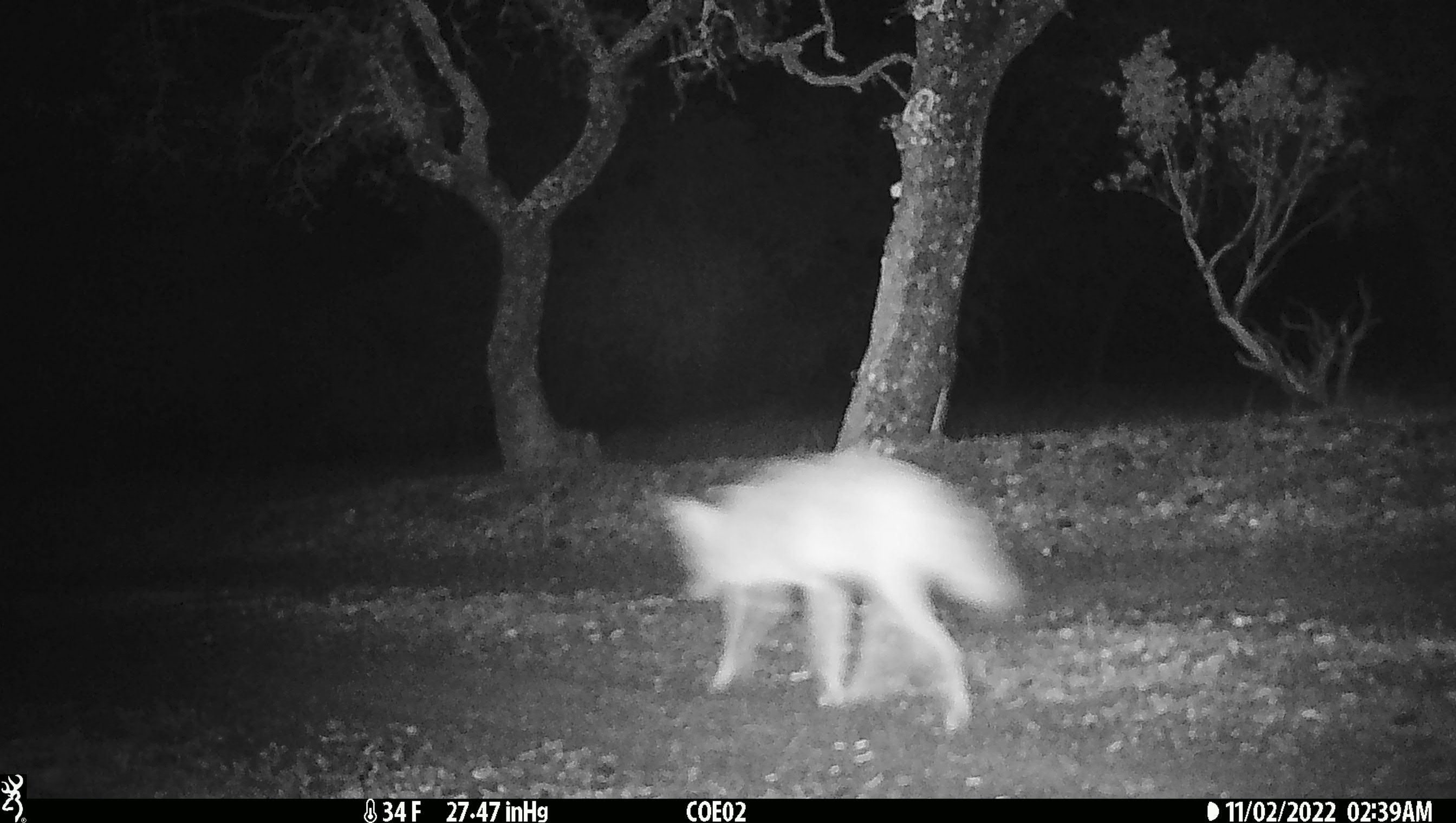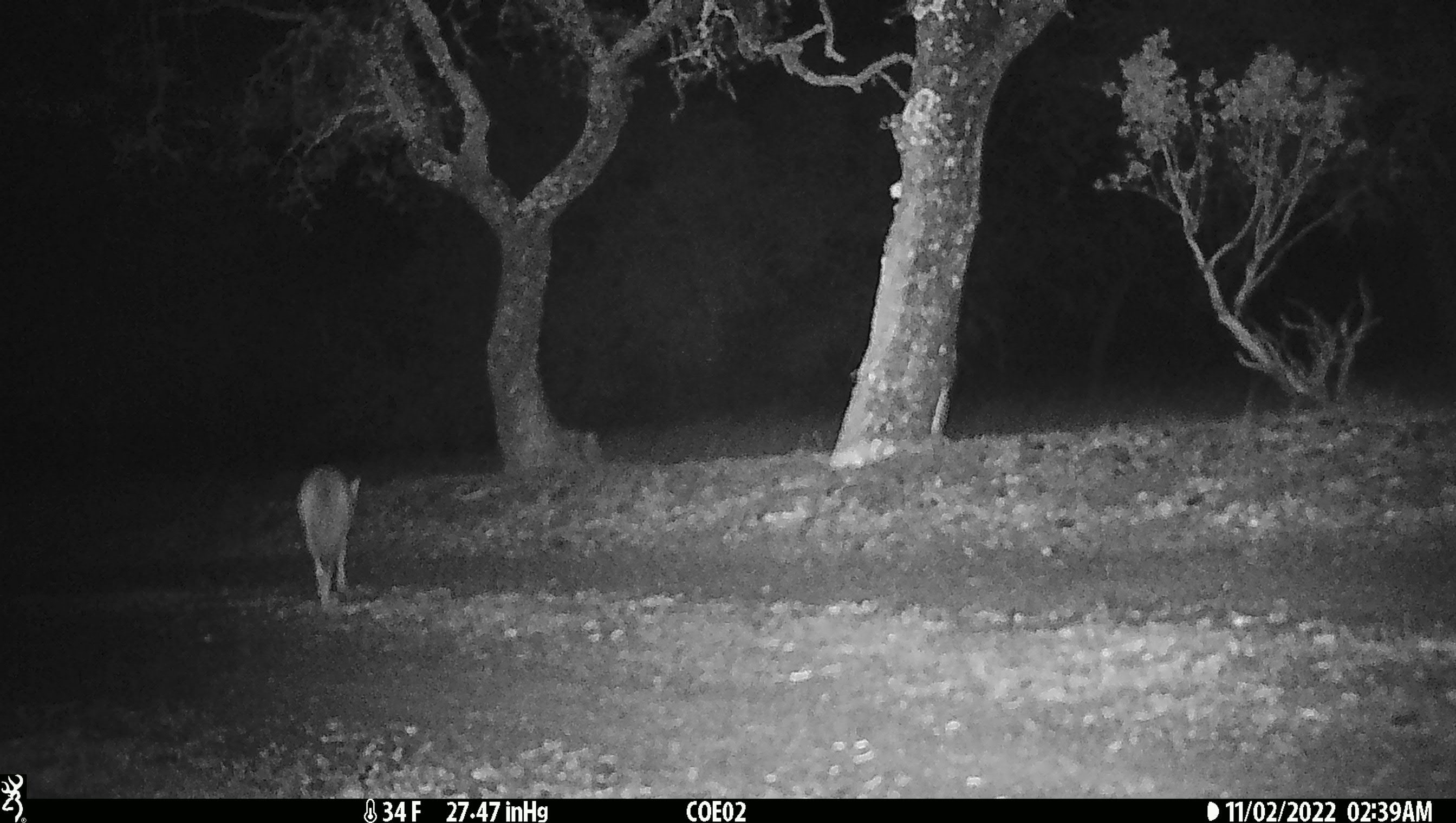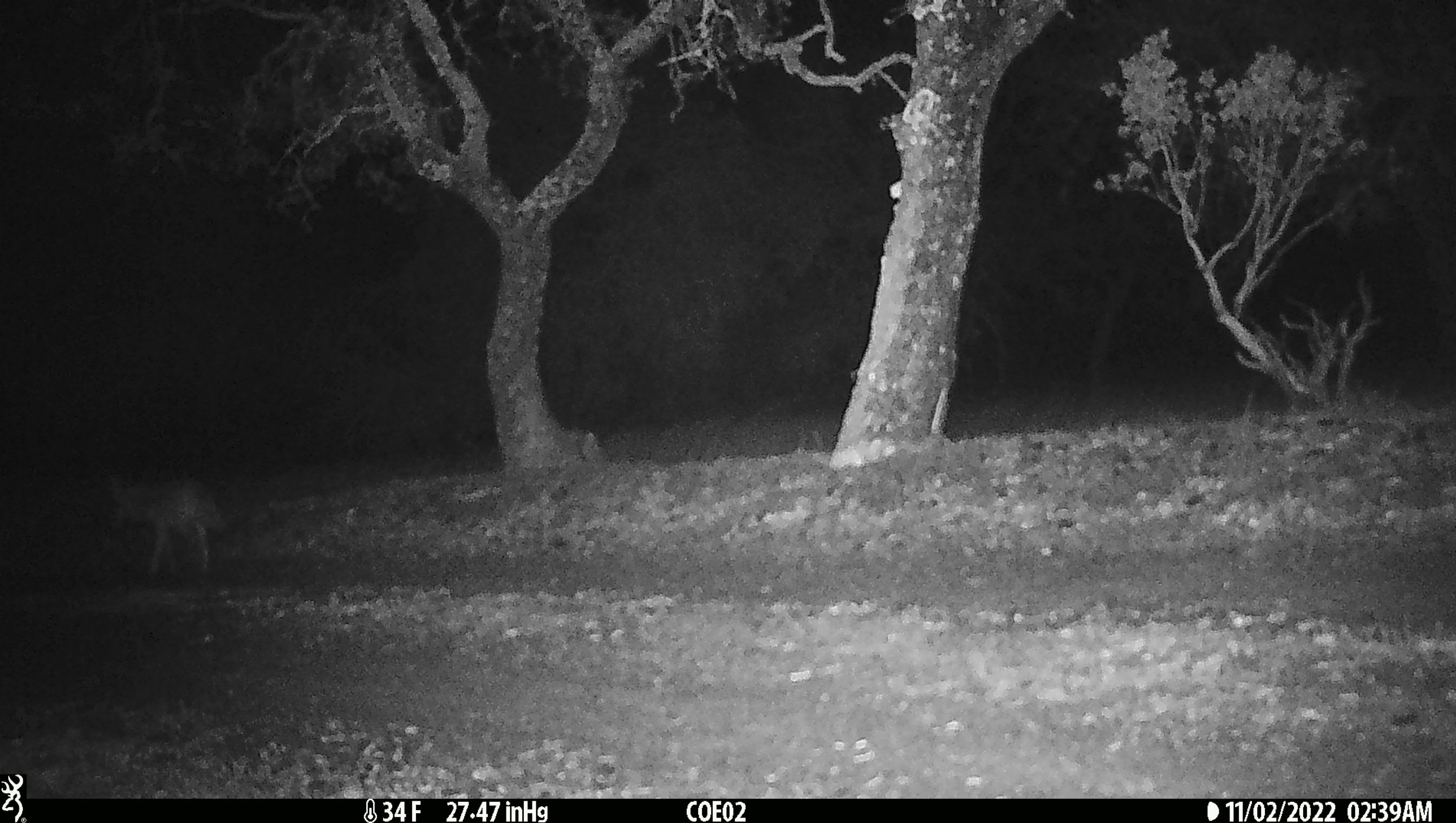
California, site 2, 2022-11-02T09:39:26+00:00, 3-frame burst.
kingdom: Animalia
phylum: Chordata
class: Mammalia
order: Carnivora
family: Canidae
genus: Canis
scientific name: Canis latrans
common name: coyote